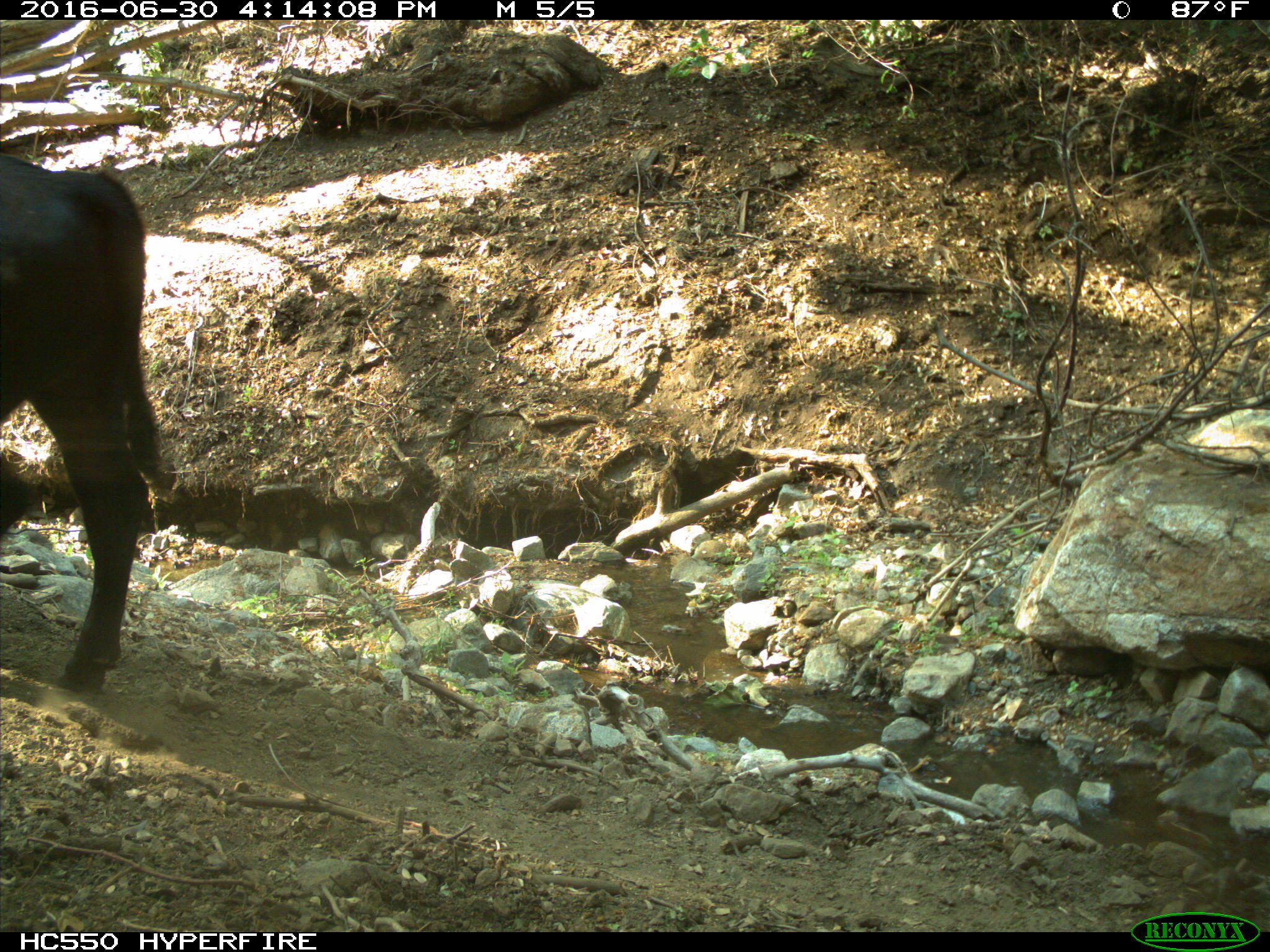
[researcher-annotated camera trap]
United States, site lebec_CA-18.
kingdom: Animalia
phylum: Chordata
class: Mammalia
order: Artiodactyla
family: Bovidae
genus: Bos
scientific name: Bos taurus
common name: domestic cow